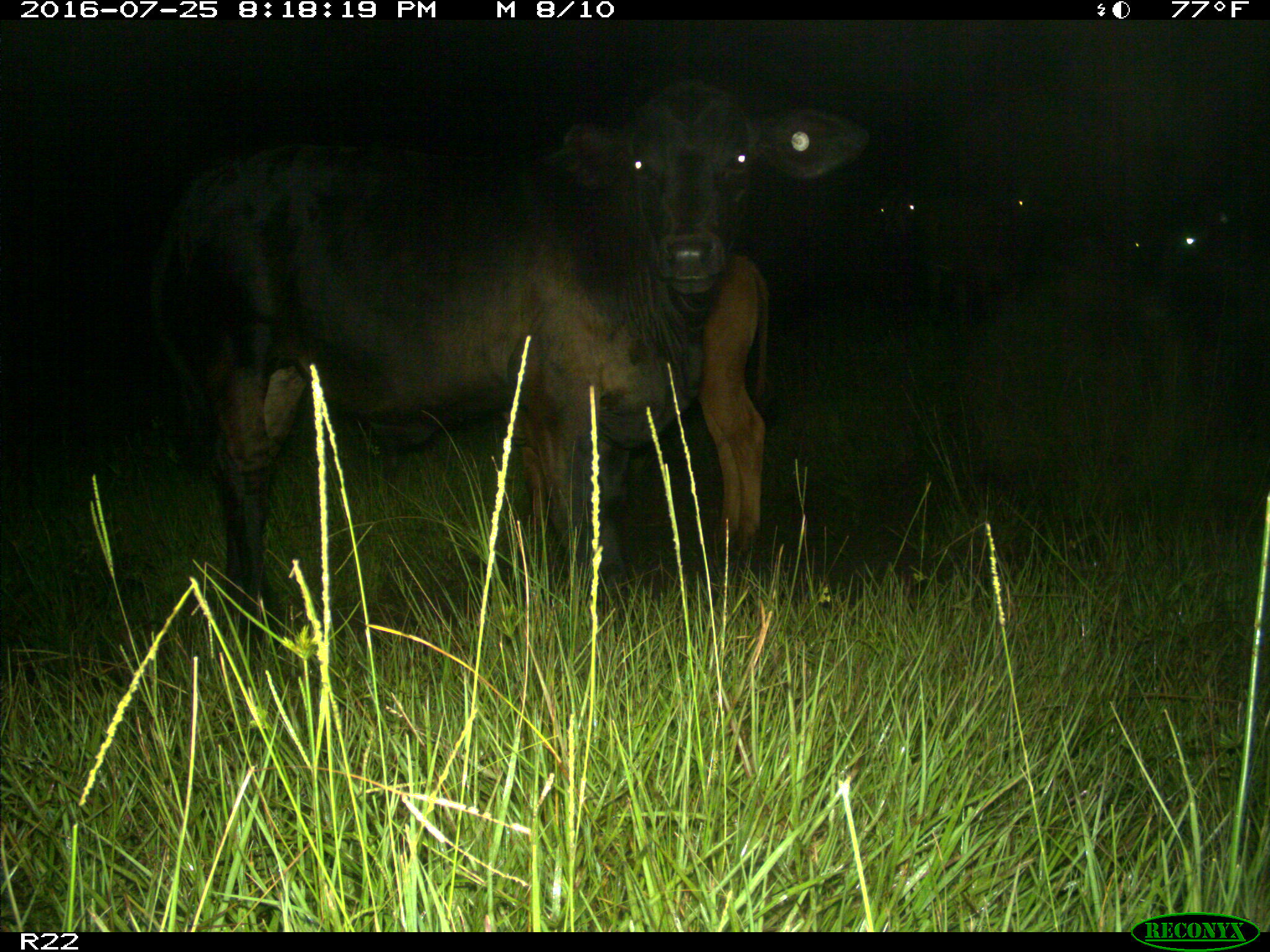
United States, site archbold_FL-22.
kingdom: Animalia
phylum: Chordata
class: Mammalia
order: Artiodactyla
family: Bovidae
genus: Bos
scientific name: Bos taurus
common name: domestic cow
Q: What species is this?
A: Bos taurus (domestic cow).